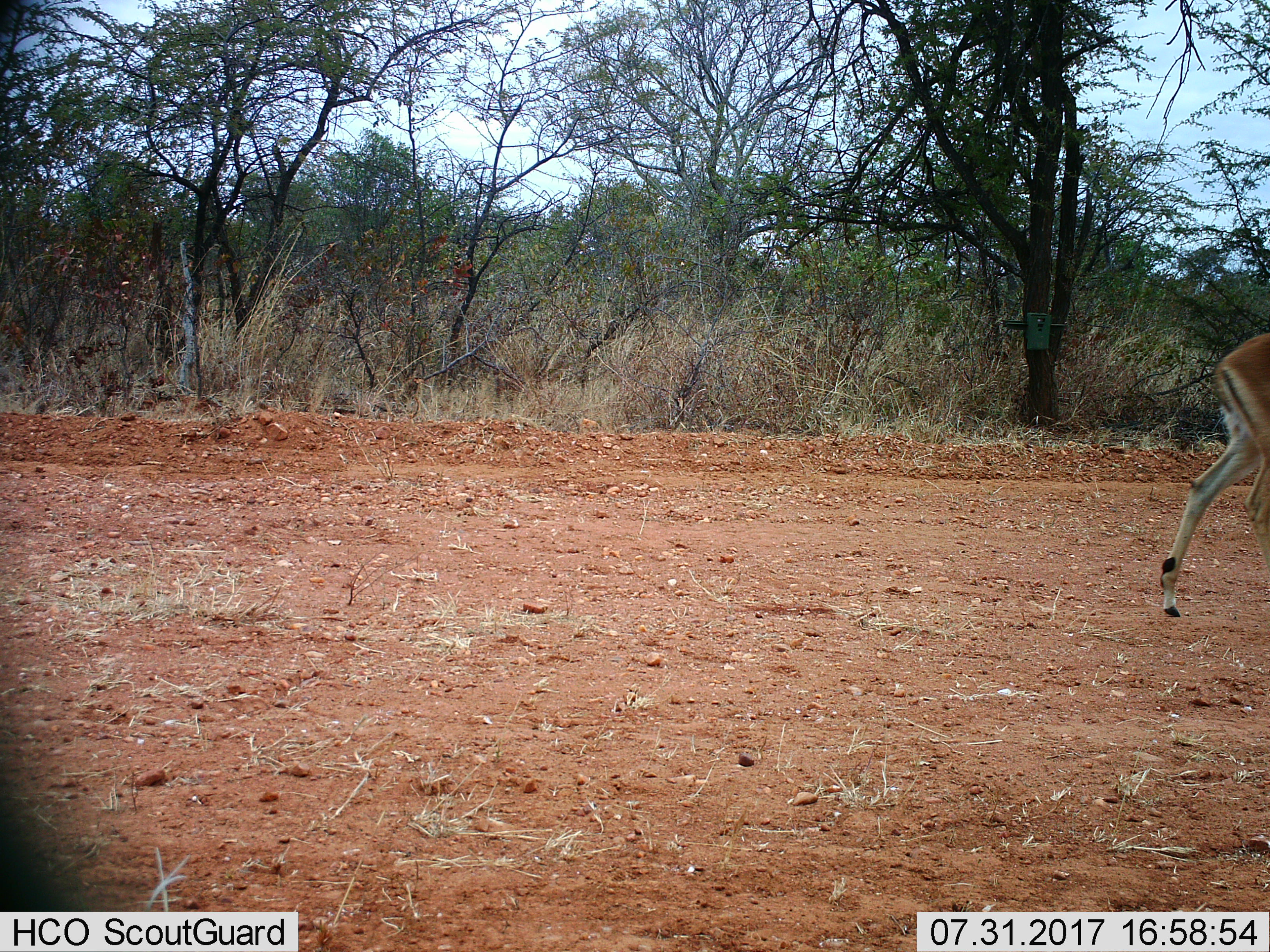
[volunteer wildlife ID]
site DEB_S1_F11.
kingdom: Animalia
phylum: Chordata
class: Mammalia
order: Artiodactyla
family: Bovidae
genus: Aepyceros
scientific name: Aepyceros melampus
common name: impala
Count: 1.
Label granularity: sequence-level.